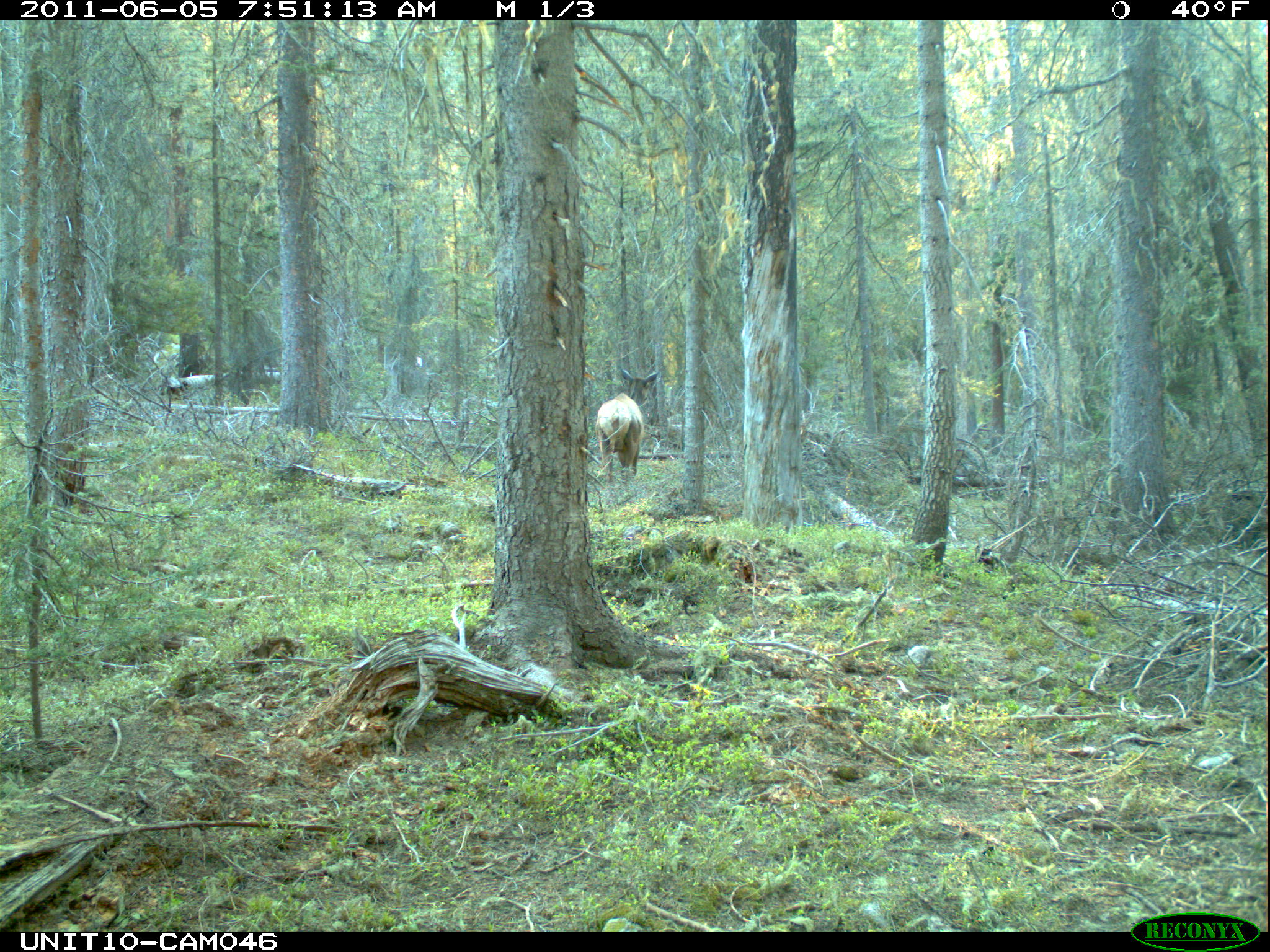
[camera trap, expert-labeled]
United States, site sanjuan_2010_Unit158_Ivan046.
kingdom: Animalia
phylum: Chordata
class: Mammalia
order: Artiodactyla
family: Cervidae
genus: Cervus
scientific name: Cervus elaphus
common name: red deer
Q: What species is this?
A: Cervus elaphus (red deer).